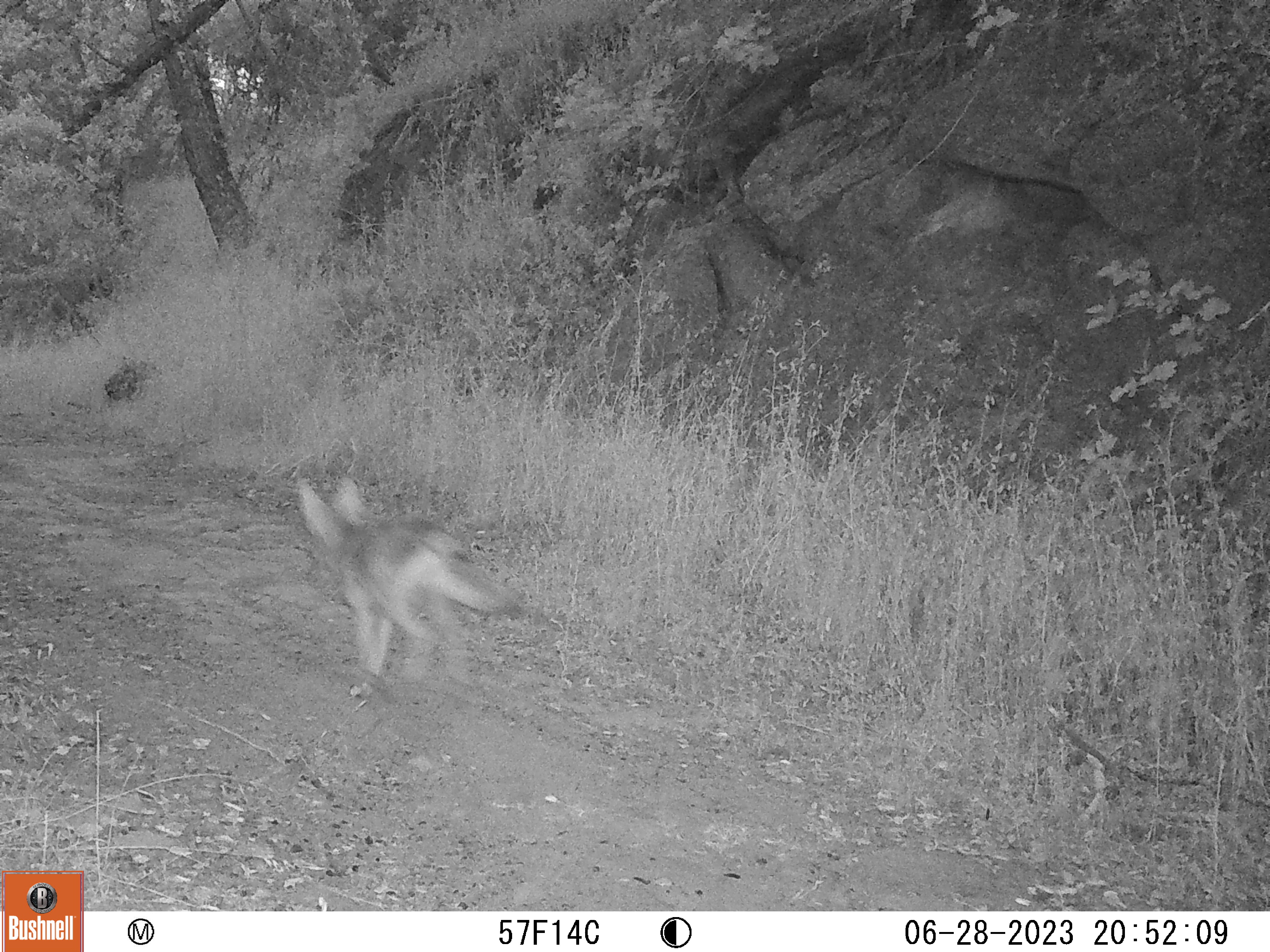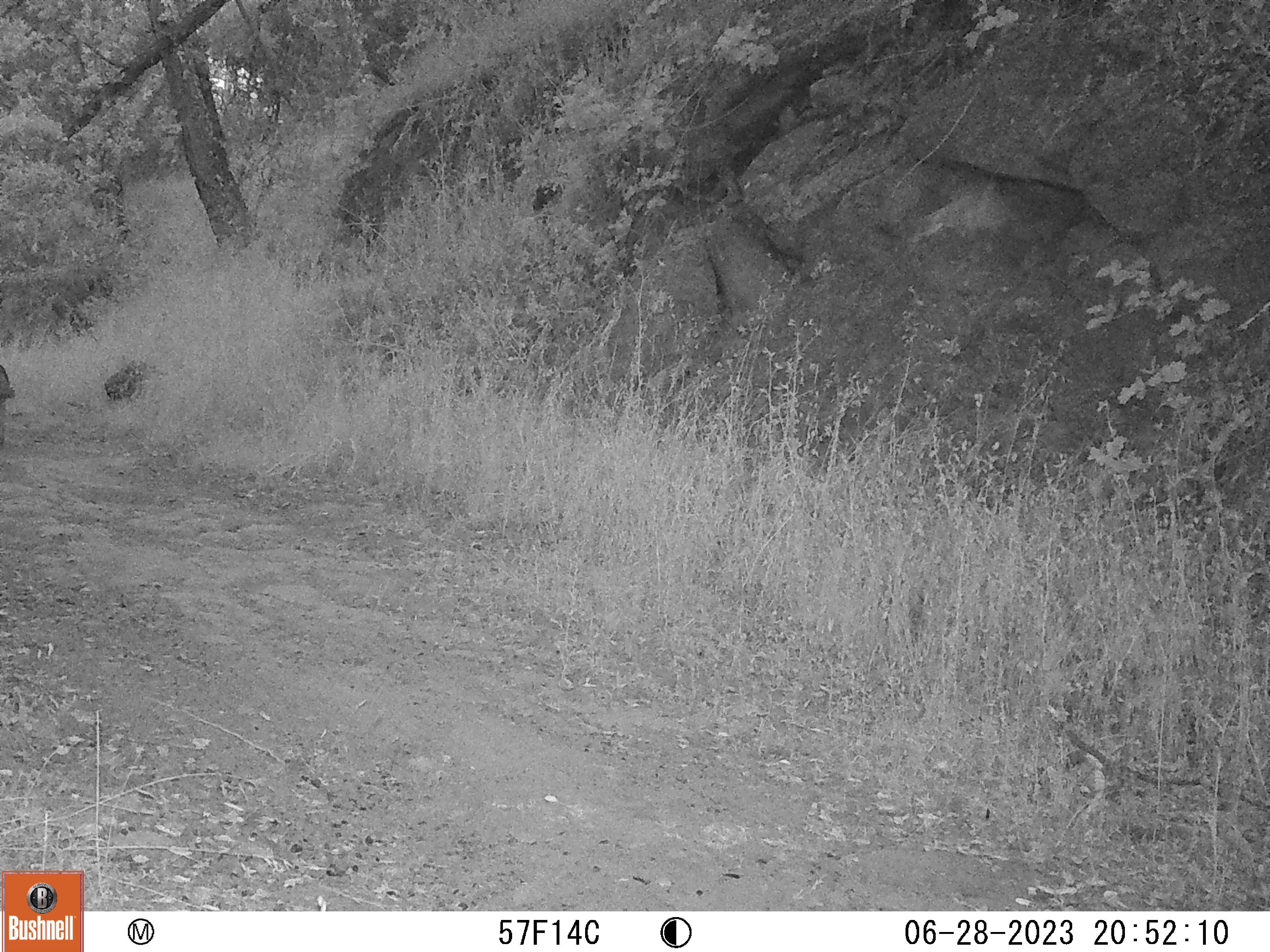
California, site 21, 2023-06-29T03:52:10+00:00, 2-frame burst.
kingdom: Animalia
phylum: Chordata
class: Mammalia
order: Carnivora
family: Canidae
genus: Canis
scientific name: Canis latrans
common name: coyote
Coyote (Canis latrans).